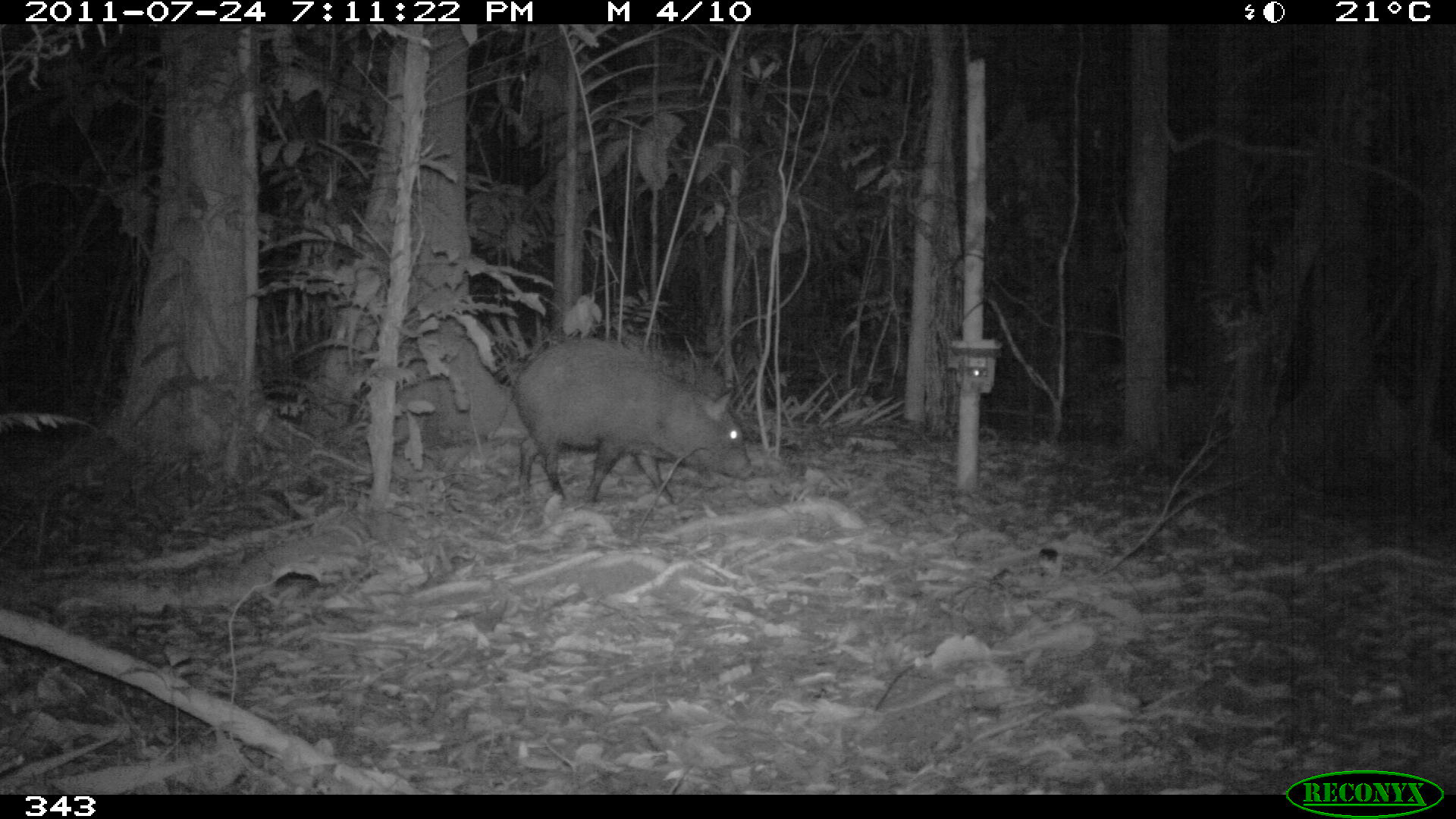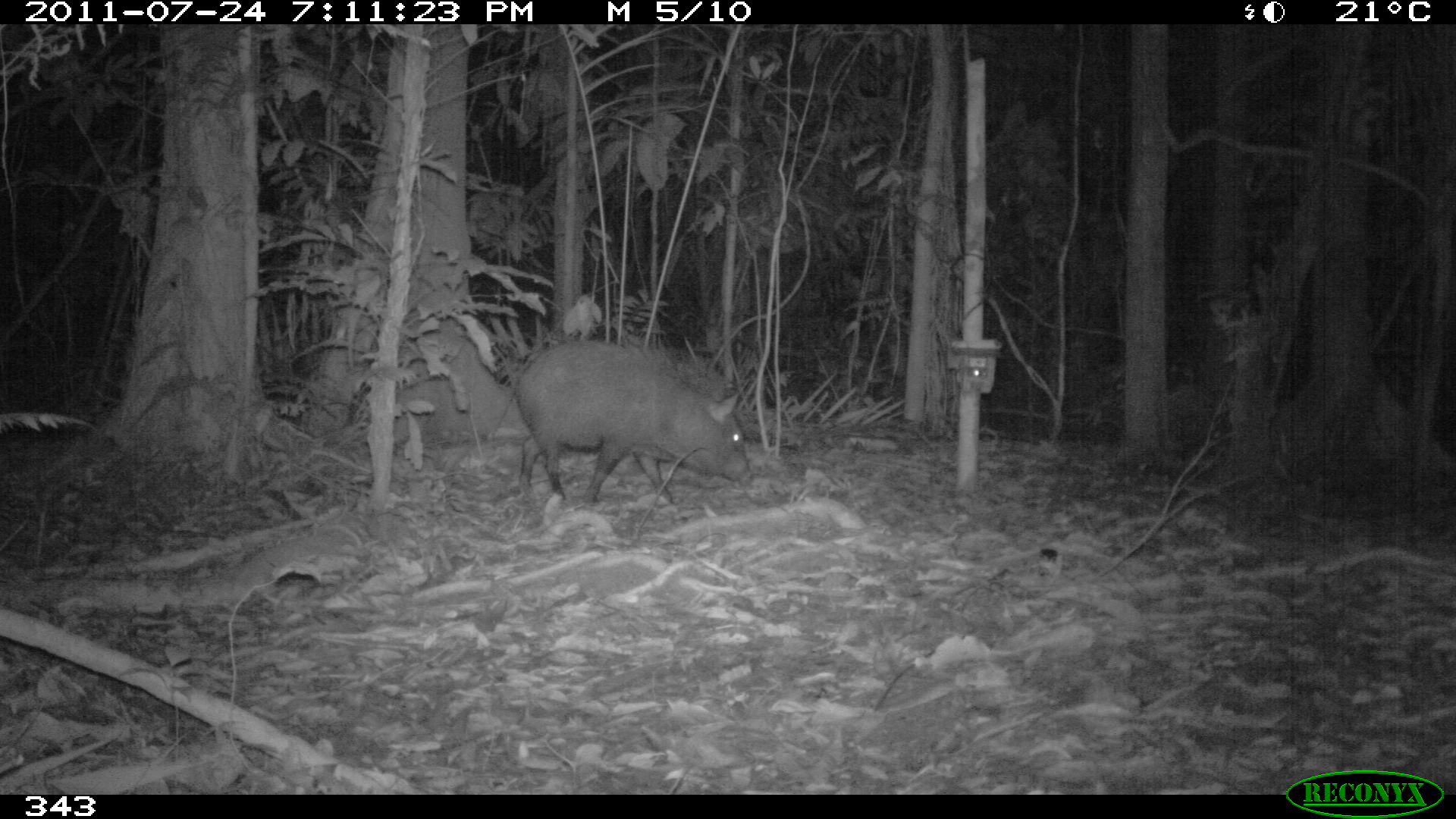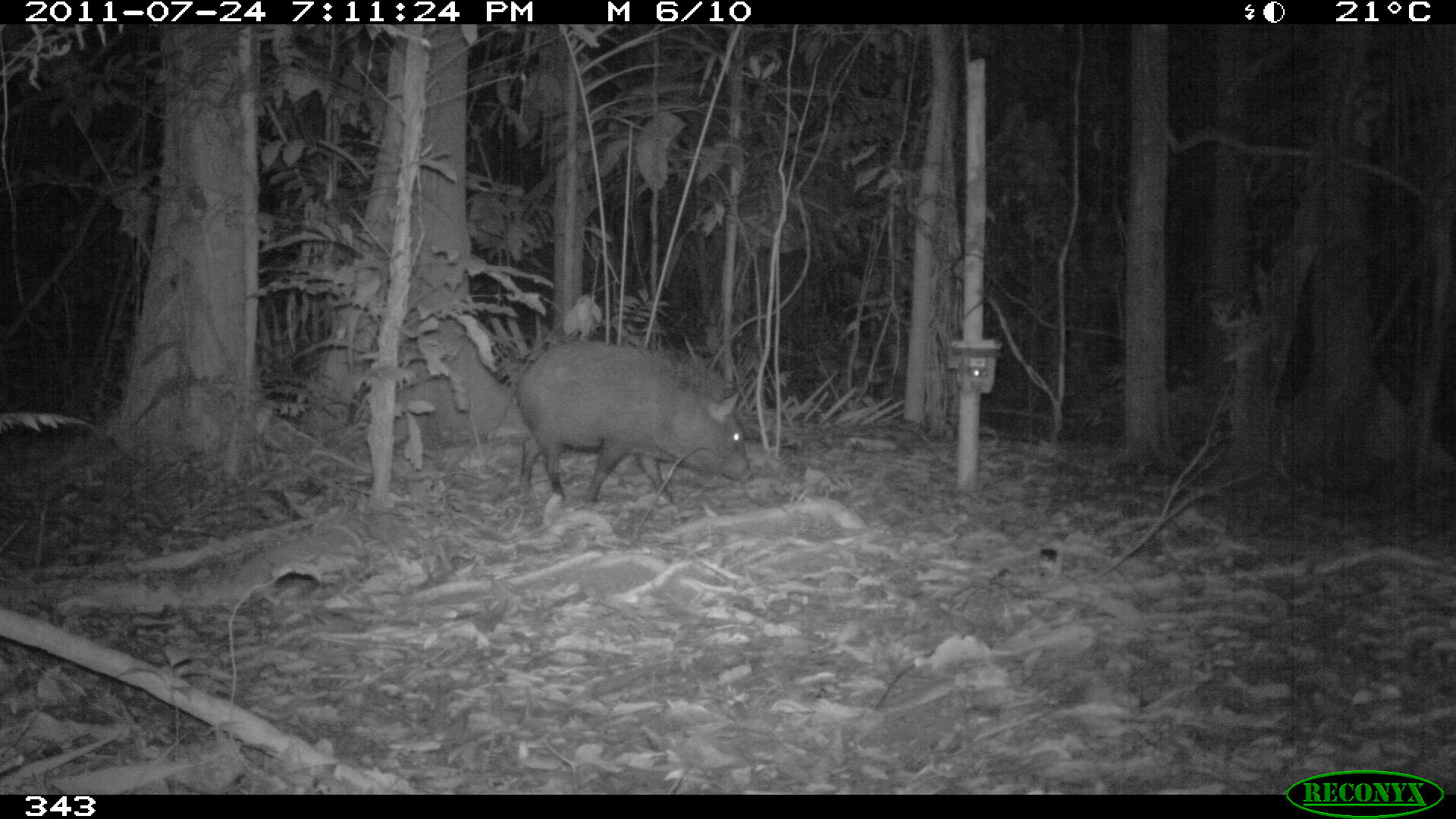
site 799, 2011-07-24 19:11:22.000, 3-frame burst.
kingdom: Animalia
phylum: Chordata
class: Mammalia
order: Artiodactyla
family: Tayassuidae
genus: Pecari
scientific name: Pecari tajacu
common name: collared peccary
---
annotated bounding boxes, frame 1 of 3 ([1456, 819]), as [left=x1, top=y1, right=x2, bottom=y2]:
pecari tajacu: [left=513, top=338, right=752, bottom=507]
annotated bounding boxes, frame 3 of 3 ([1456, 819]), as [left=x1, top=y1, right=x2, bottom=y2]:
pecari tajacu: [left=512, top=343, right=751, bottom=503]